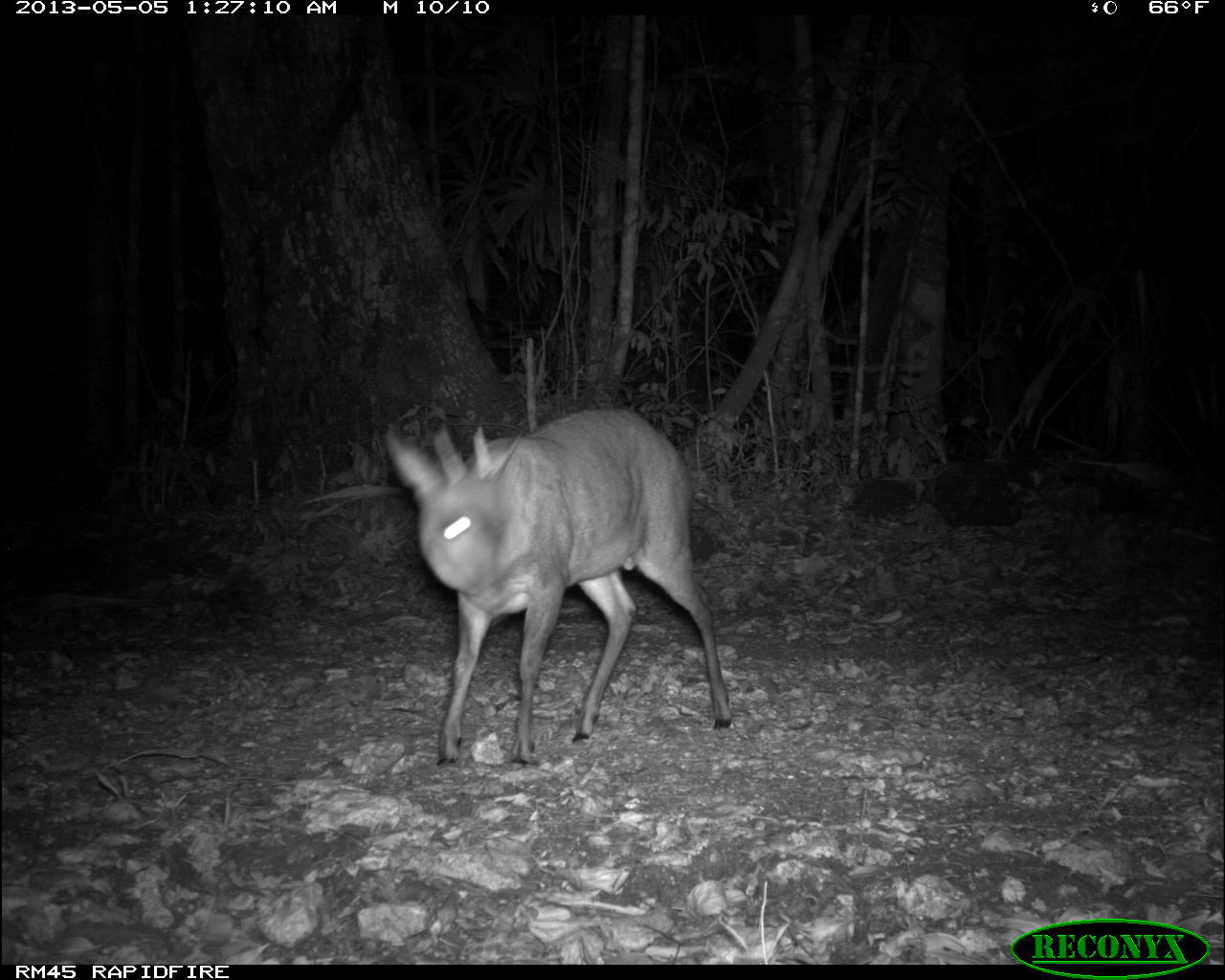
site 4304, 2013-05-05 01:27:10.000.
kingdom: Animalia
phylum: Chordata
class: Mammalia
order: Artiodactyla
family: Cervidae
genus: Mazama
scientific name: Mazama temama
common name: central american red brocket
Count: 1.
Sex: male.